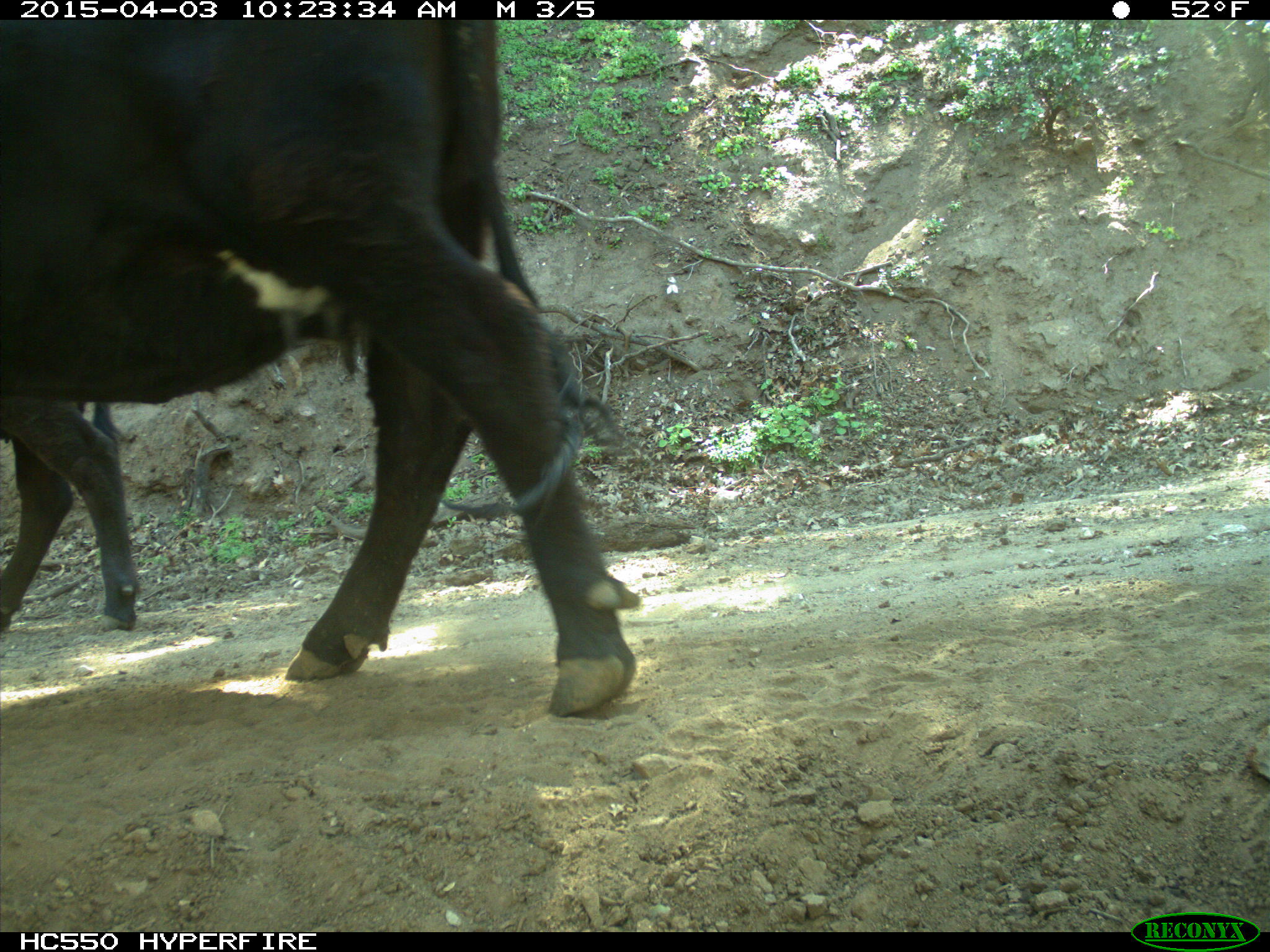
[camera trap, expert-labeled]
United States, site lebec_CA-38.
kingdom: Animalia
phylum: Chordata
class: Mammalia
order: Artiodactyla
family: Bovidae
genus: Bos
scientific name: Bos taurus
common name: domestic cow